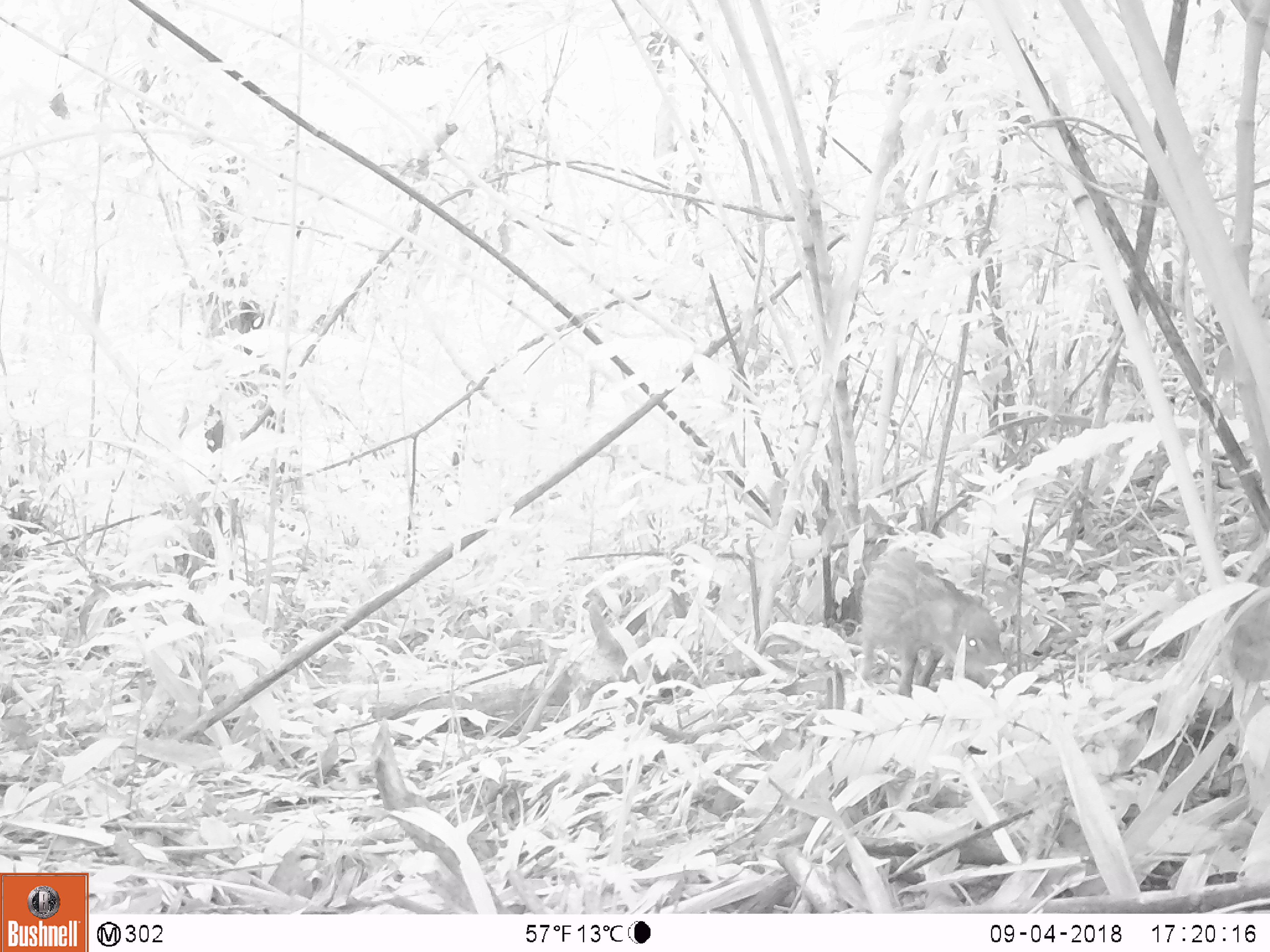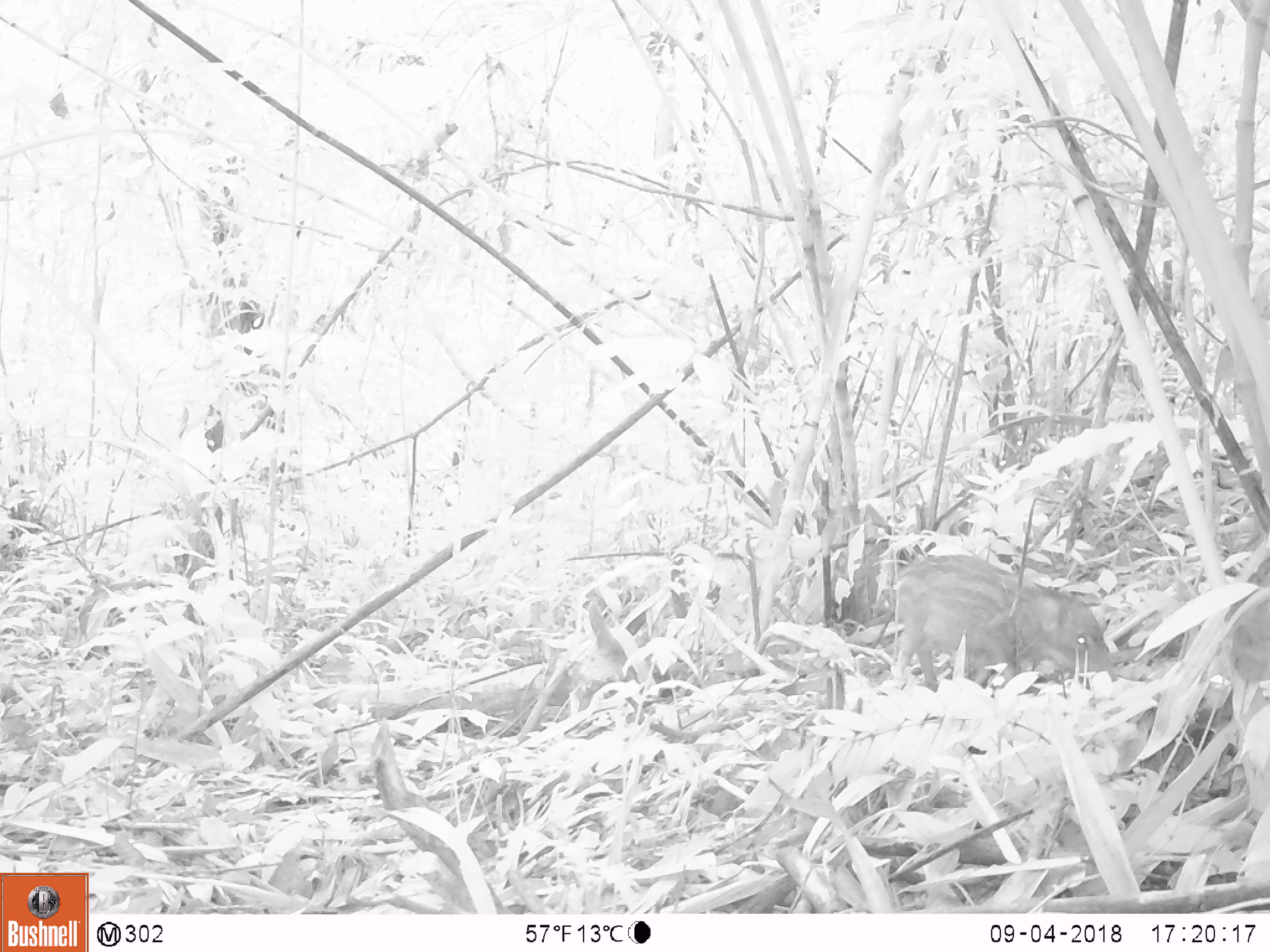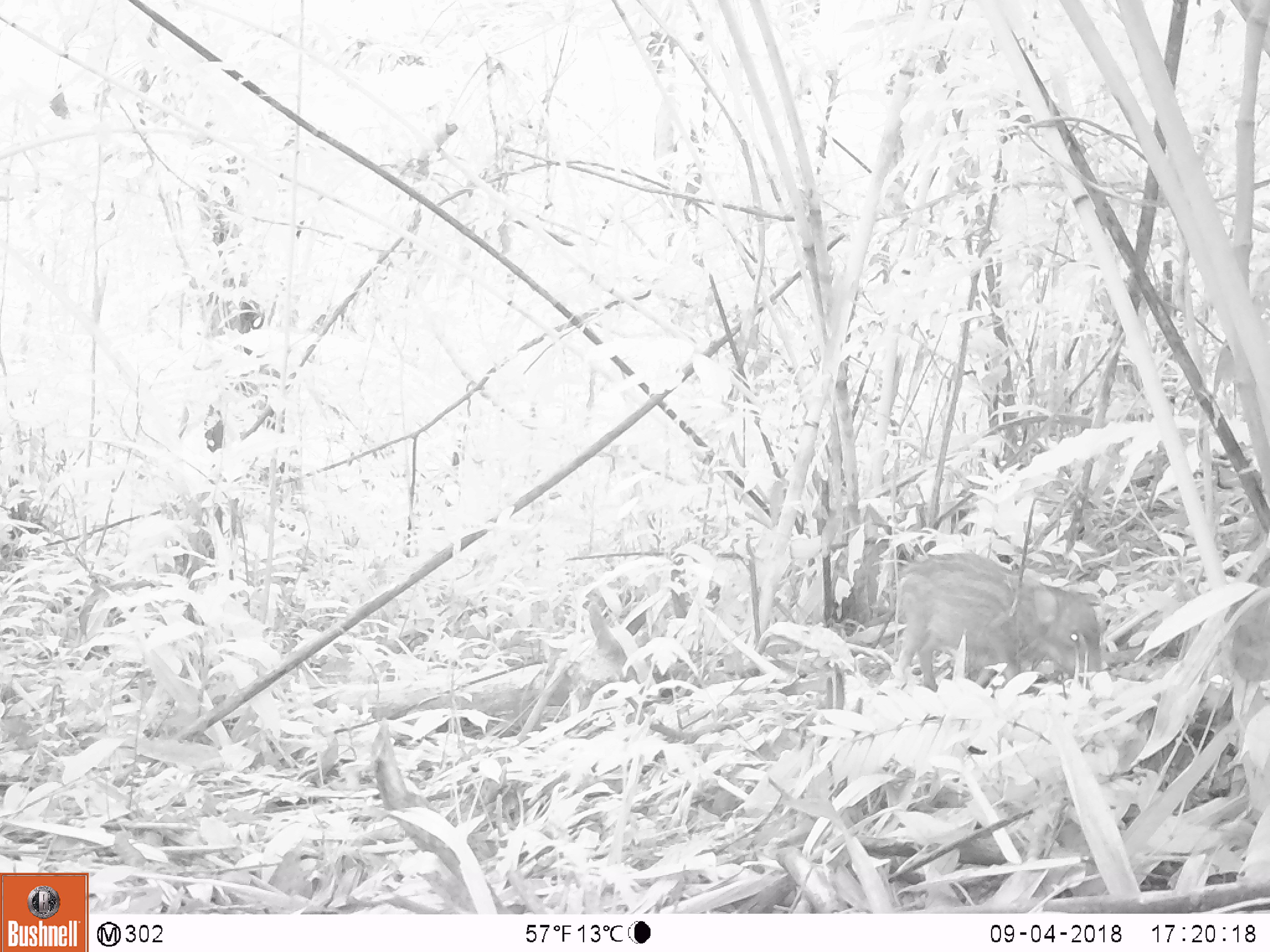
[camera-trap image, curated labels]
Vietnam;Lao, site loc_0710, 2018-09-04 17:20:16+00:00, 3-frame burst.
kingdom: Animalia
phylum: Chordata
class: Mammalia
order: Artiodactyla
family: Suidae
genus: Sus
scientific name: Sus scrofa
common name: eurasian wild pig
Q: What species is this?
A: Eurasian wild pig (Sus scrofa).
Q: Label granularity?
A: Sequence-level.